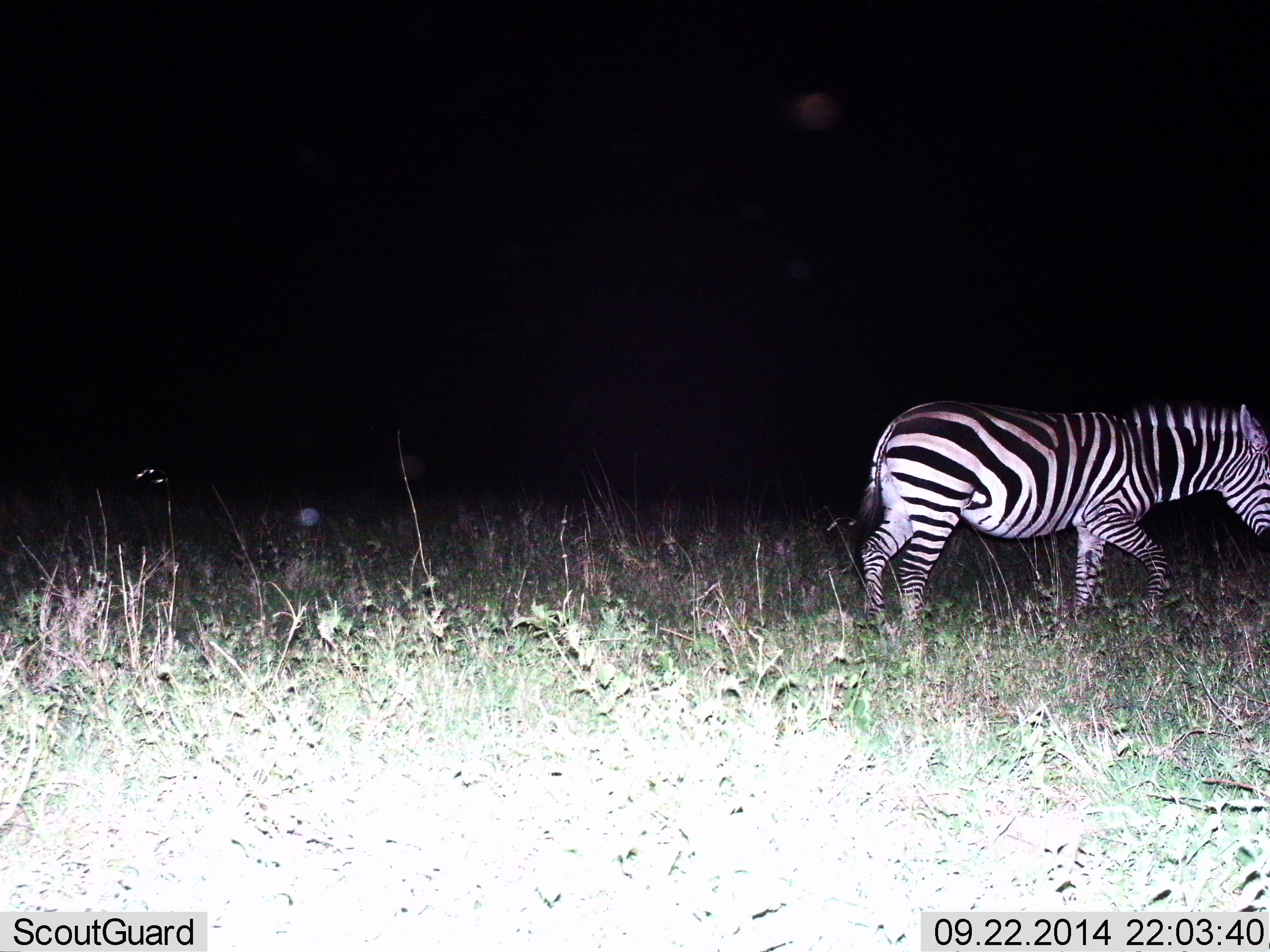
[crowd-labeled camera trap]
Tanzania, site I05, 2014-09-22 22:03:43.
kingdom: Animalia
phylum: Chordata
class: Mammalia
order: Perissodactyla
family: Equidae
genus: Equus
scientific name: Equus quagga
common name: plains zebra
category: zebra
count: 1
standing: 40%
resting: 0%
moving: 70%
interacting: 0%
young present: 0%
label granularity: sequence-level